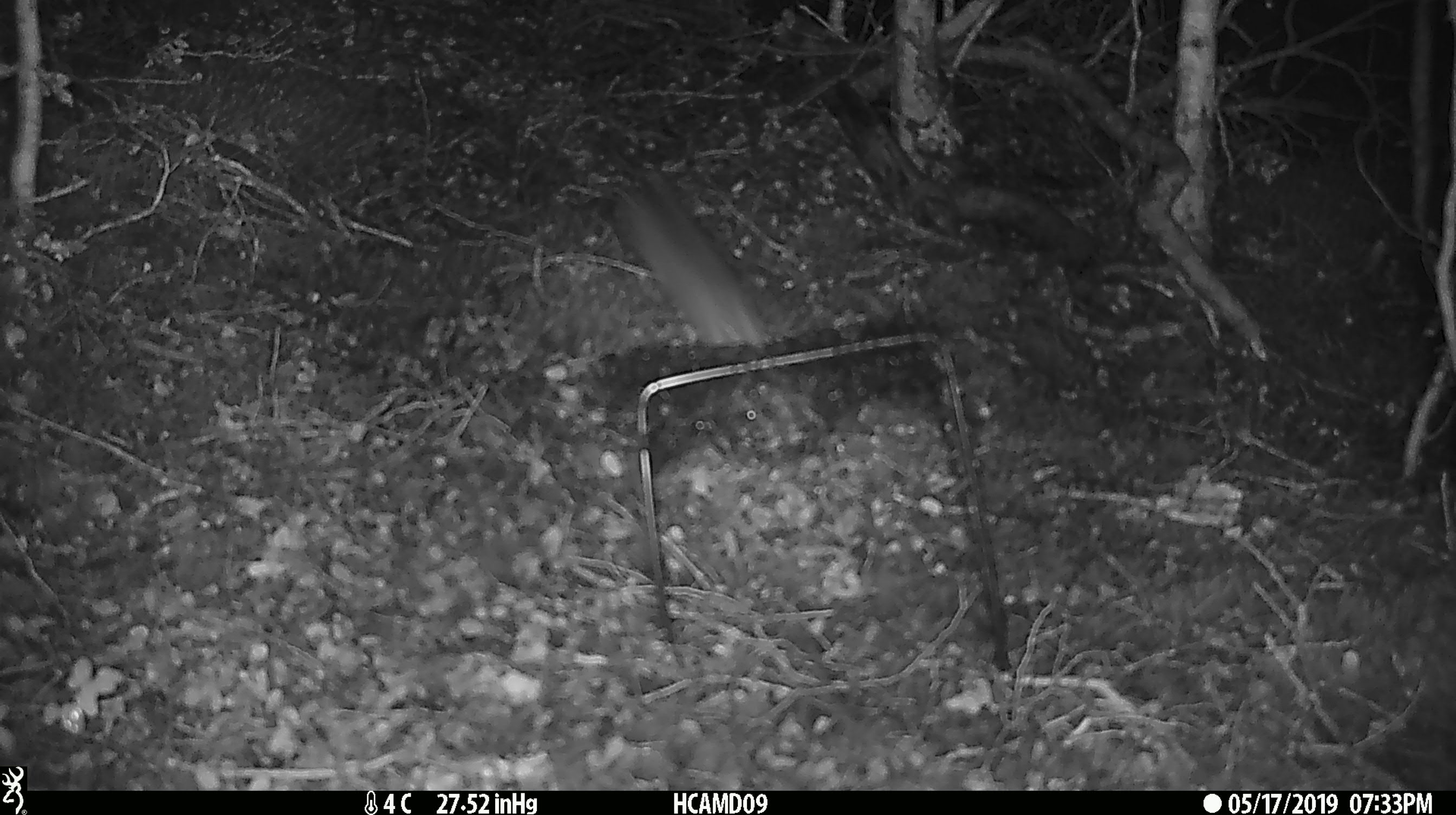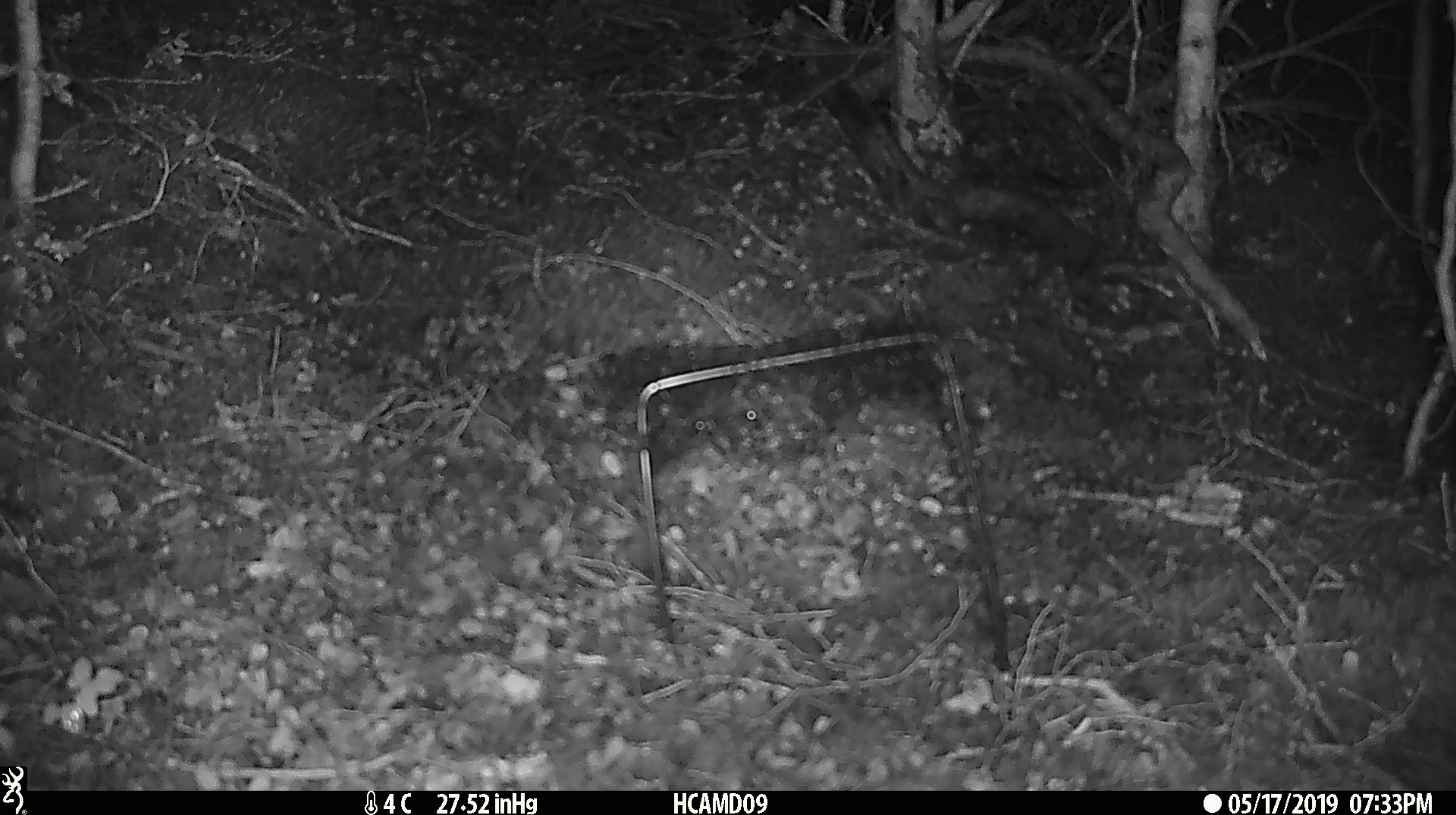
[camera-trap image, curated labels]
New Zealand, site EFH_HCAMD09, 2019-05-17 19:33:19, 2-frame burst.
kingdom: Animalia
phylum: Chordata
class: Mammalia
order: Rodentia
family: Muridae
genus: Rattus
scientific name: Rattus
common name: rat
Rat (Rattus).